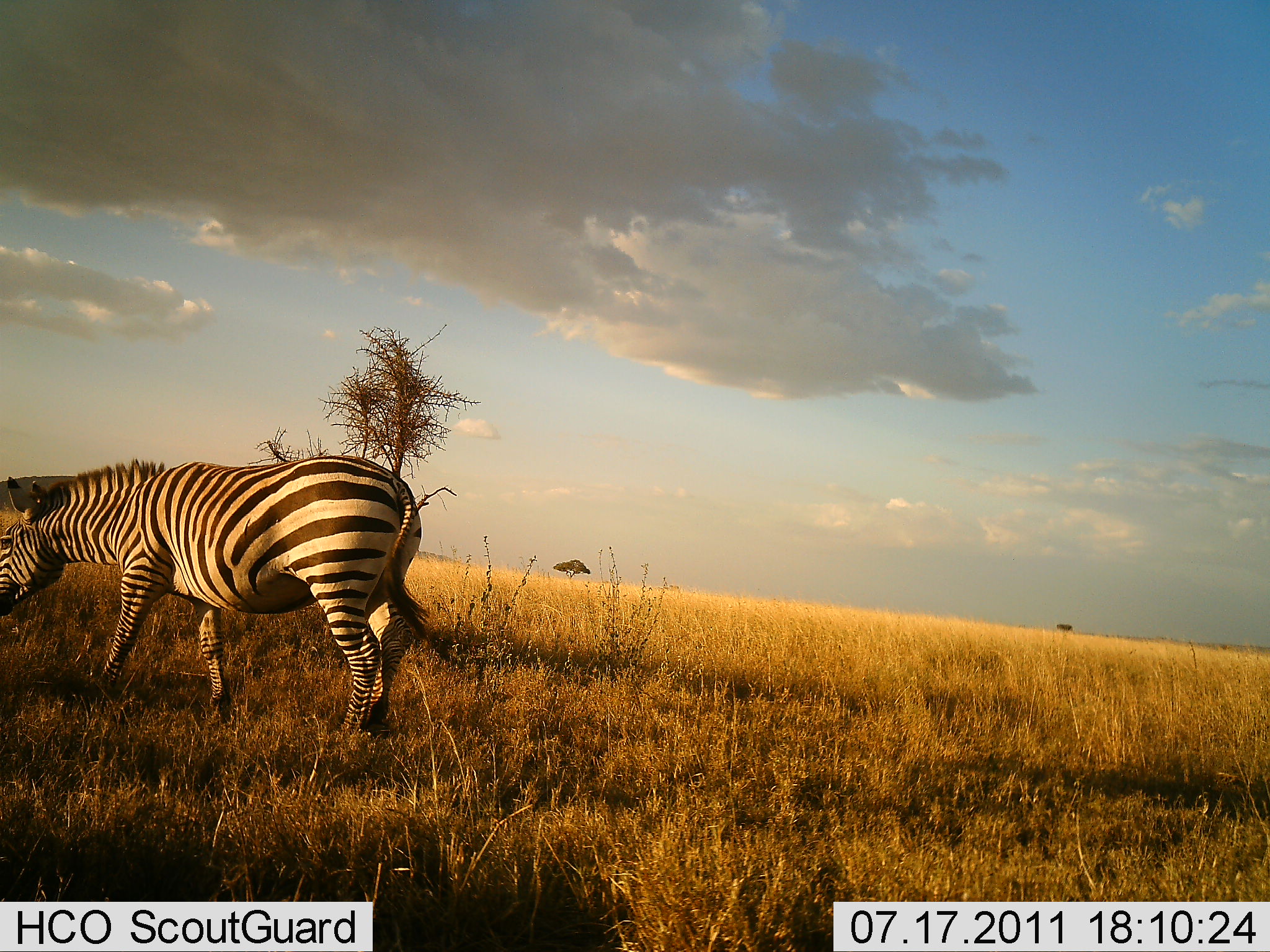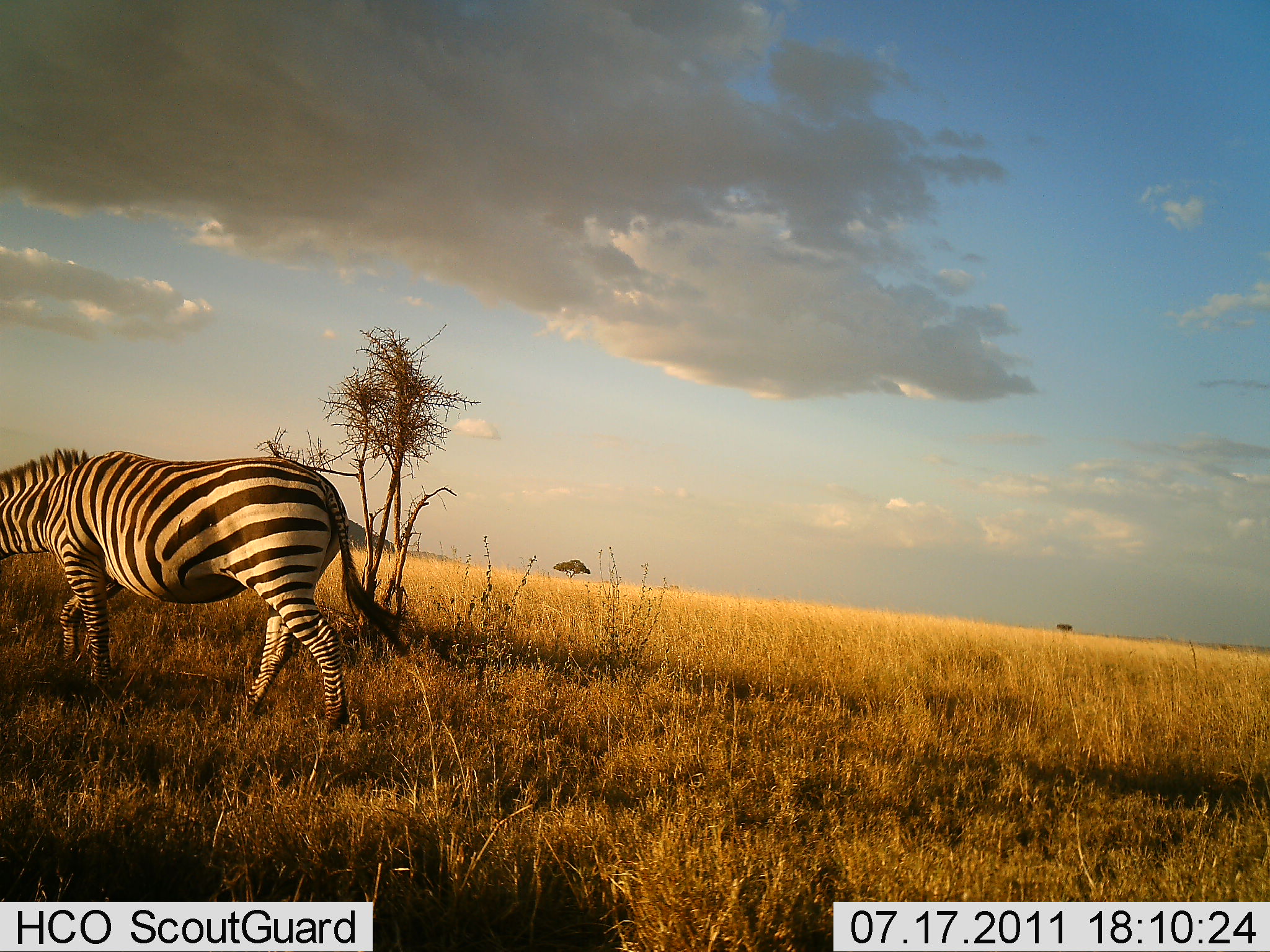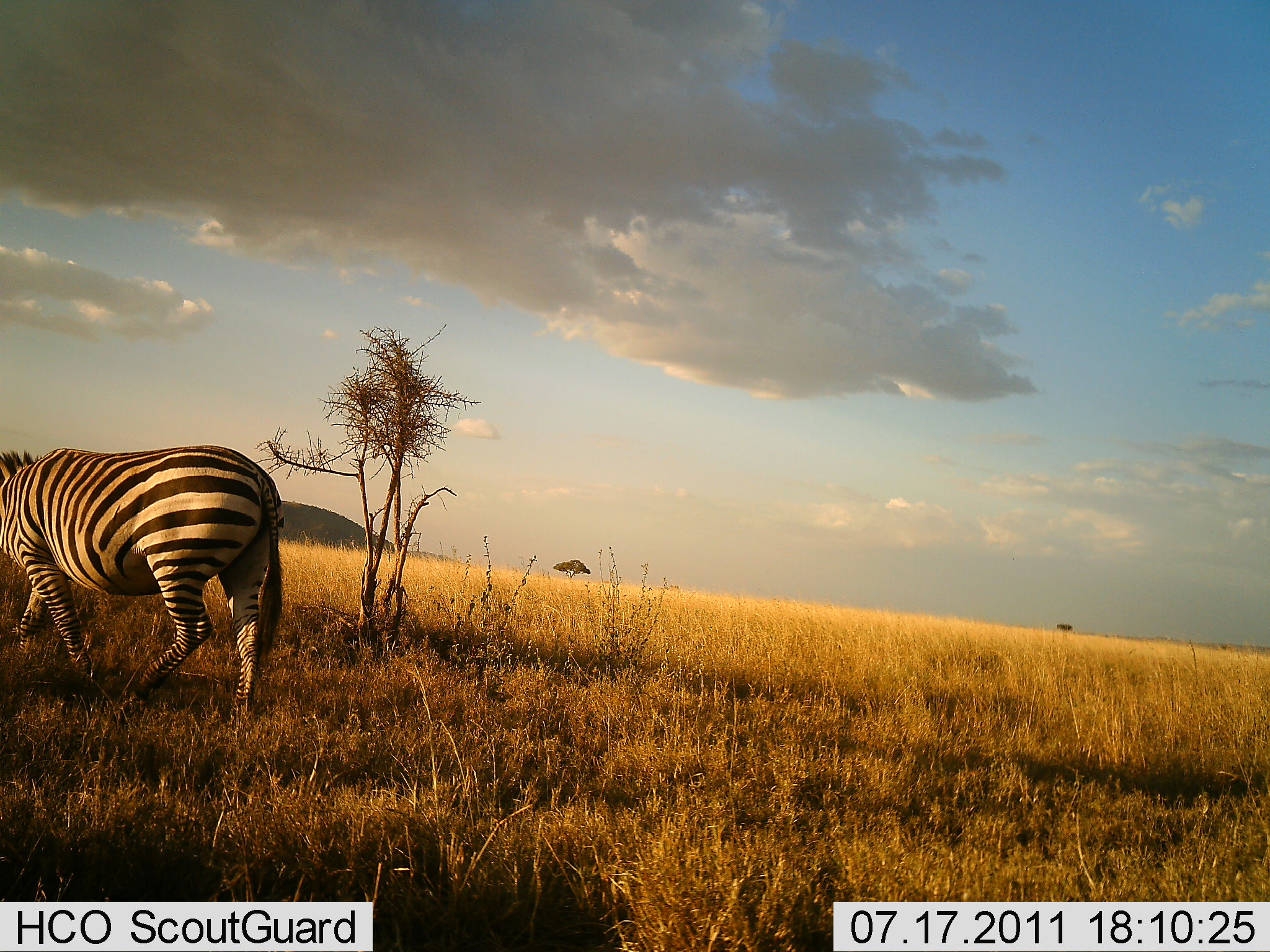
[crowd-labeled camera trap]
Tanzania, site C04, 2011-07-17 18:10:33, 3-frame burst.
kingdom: Animalia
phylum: Chordata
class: Mammalia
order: Perissodactyla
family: Equidae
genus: Equus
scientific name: Equus quagga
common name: plains zebra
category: zebra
Zebra (plains zebra) (Equus quagga), count 1. Behavior (volunteer vote fractions): standing 0%, resting 0%, moving 100%, interacting 0%. Young present (vote fraction): 0%. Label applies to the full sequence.